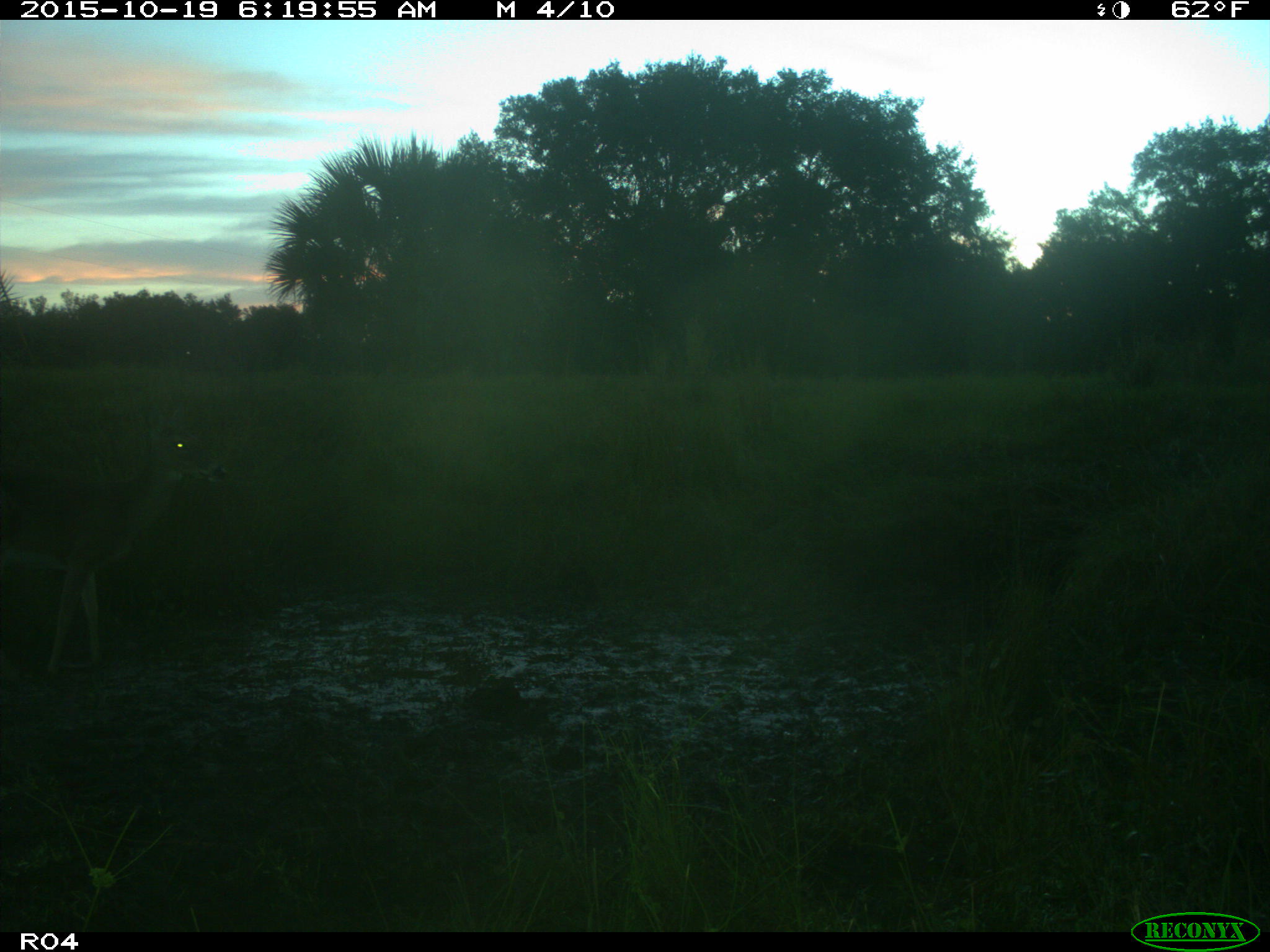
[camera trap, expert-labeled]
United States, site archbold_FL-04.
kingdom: Animalia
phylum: Chordata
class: Mammalia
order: Artiodactyla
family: Cervidae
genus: Odocoileus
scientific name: Odocoileus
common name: deer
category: unidentified deer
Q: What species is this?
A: Unidentified deer (deer) (Odocoileus).